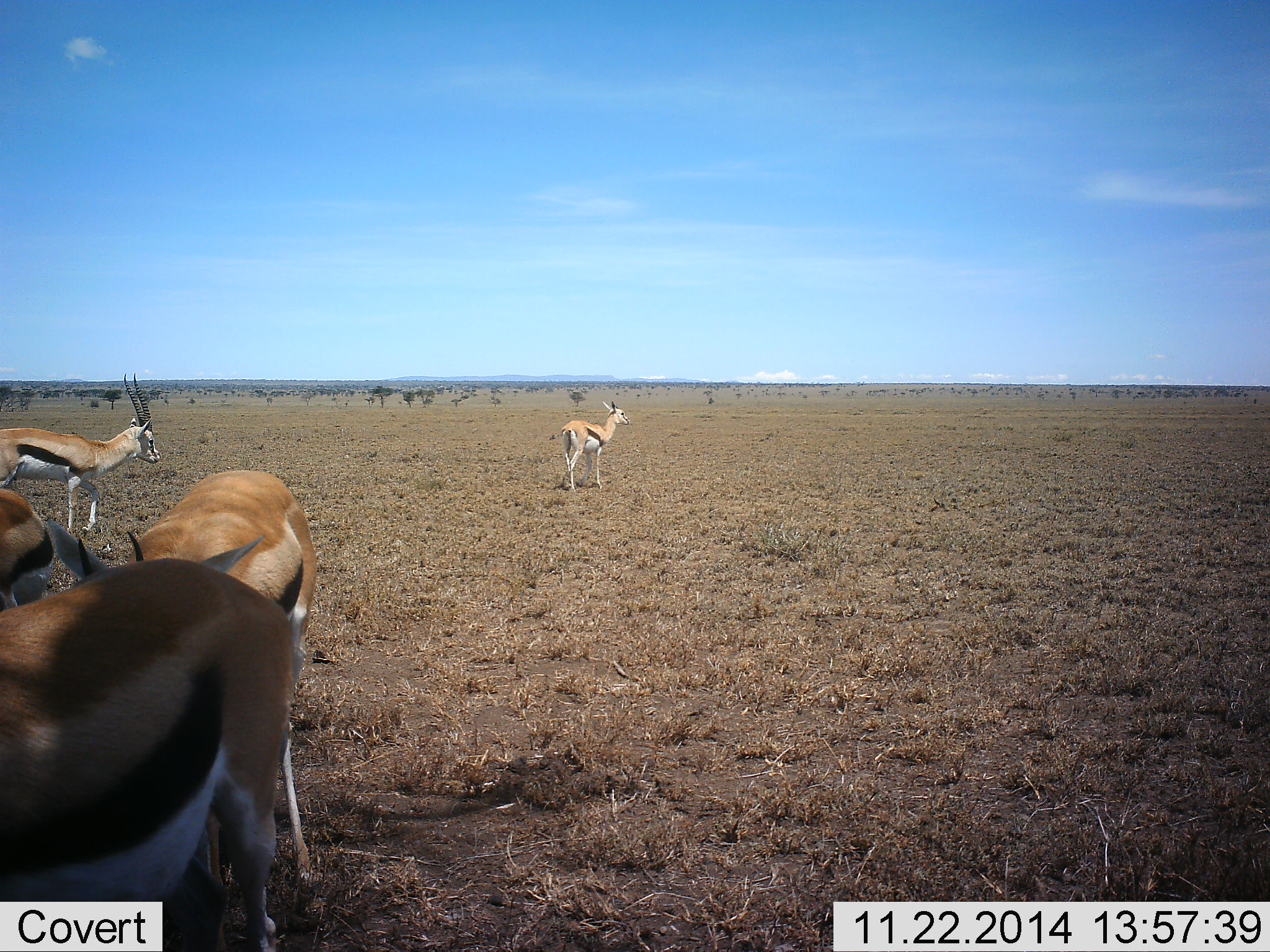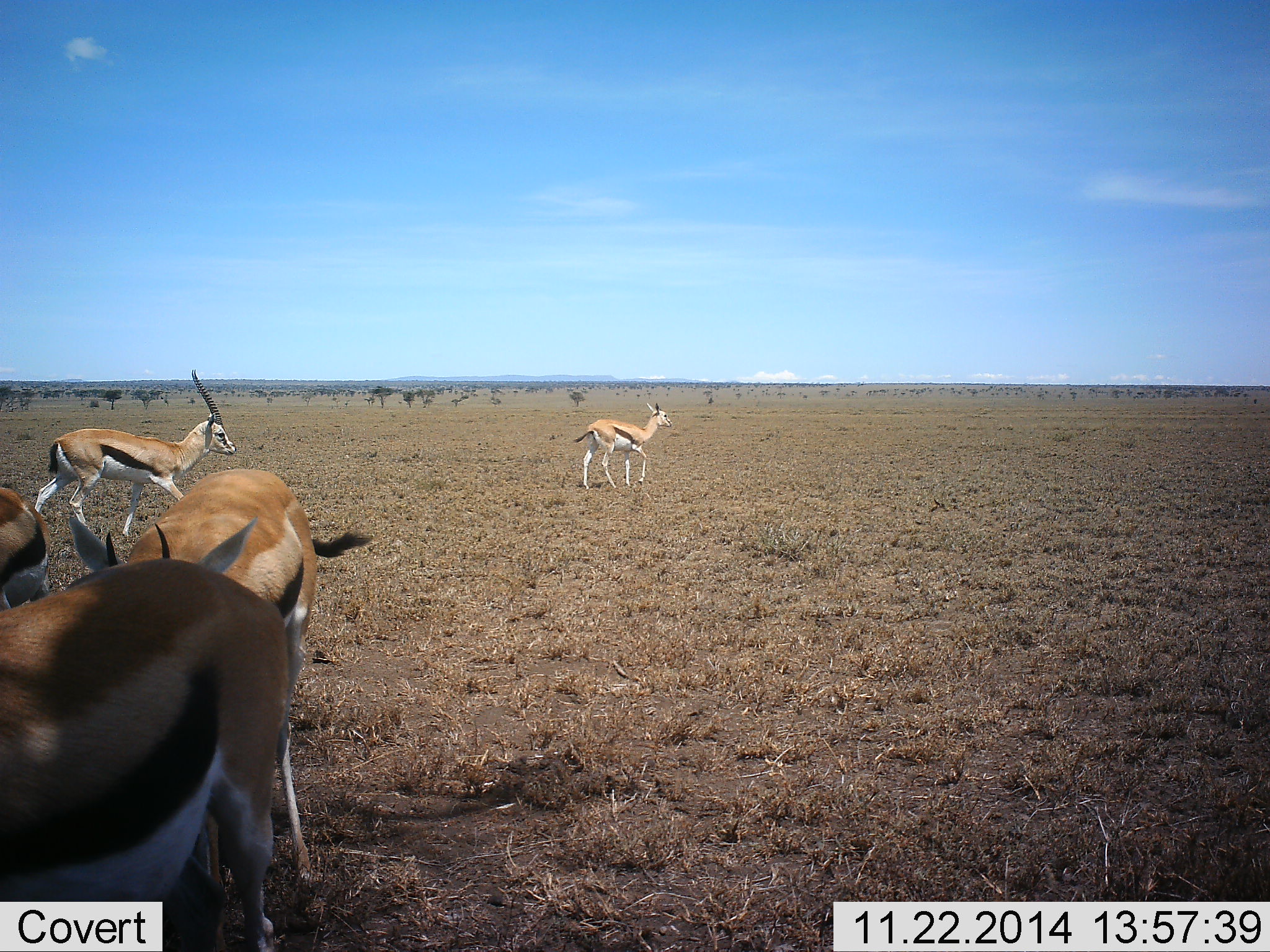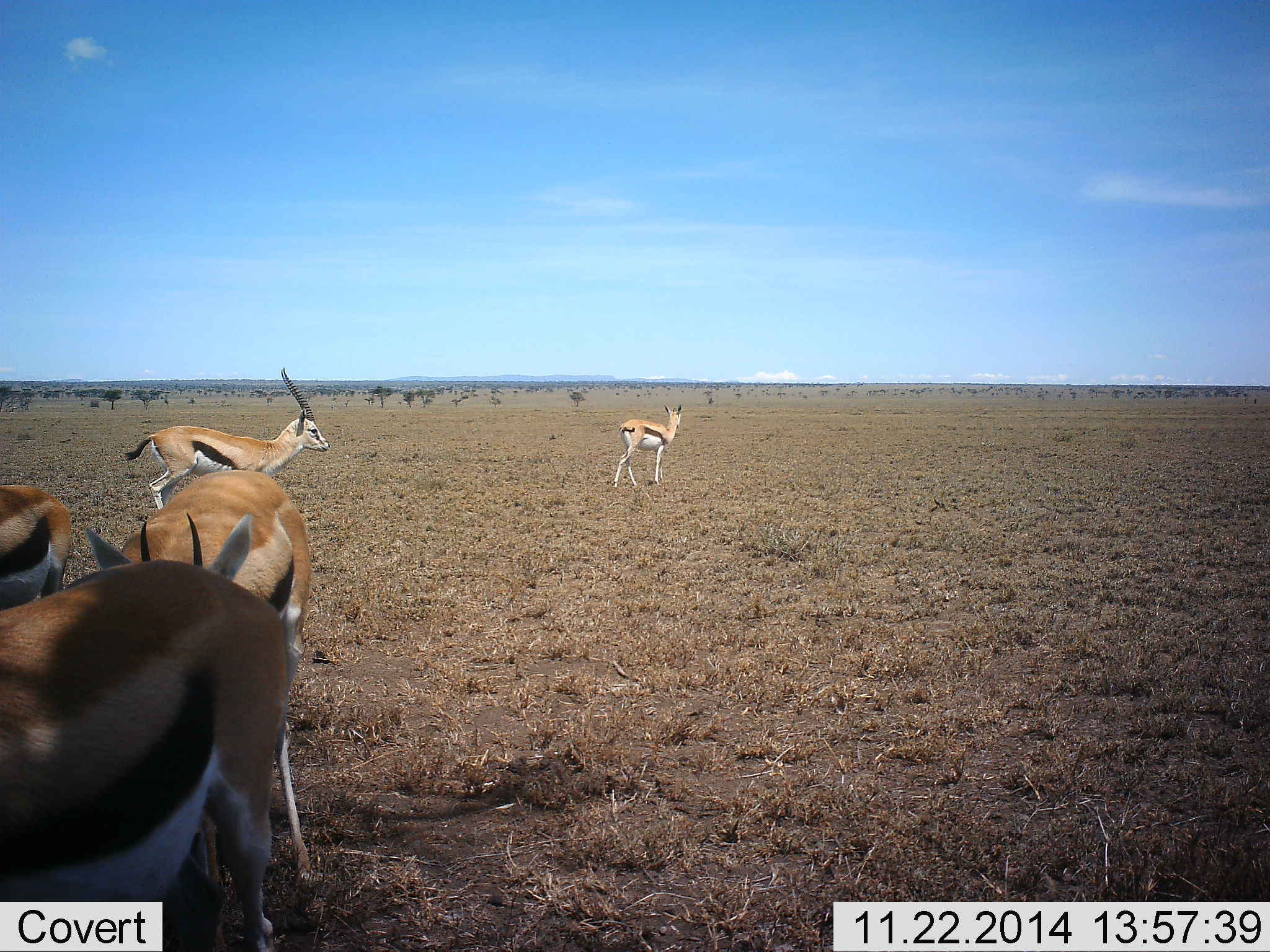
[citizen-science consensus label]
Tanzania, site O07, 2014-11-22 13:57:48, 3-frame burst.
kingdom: Animalia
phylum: Chordata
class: Mammalia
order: Artiodactyla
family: Bovidae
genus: Eudorcas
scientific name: Eudorcas thomsonii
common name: thomson's gazelle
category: gazellethomsons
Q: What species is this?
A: Gazellethomsons (thomson's gazelle) (Eudorcas thomsonii).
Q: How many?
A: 5.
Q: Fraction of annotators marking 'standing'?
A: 60%.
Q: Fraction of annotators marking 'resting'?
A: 20%.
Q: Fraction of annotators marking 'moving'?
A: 100%.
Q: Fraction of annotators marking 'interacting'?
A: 10%.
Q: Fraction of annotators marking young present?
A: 0%.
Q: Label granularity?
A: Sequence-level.